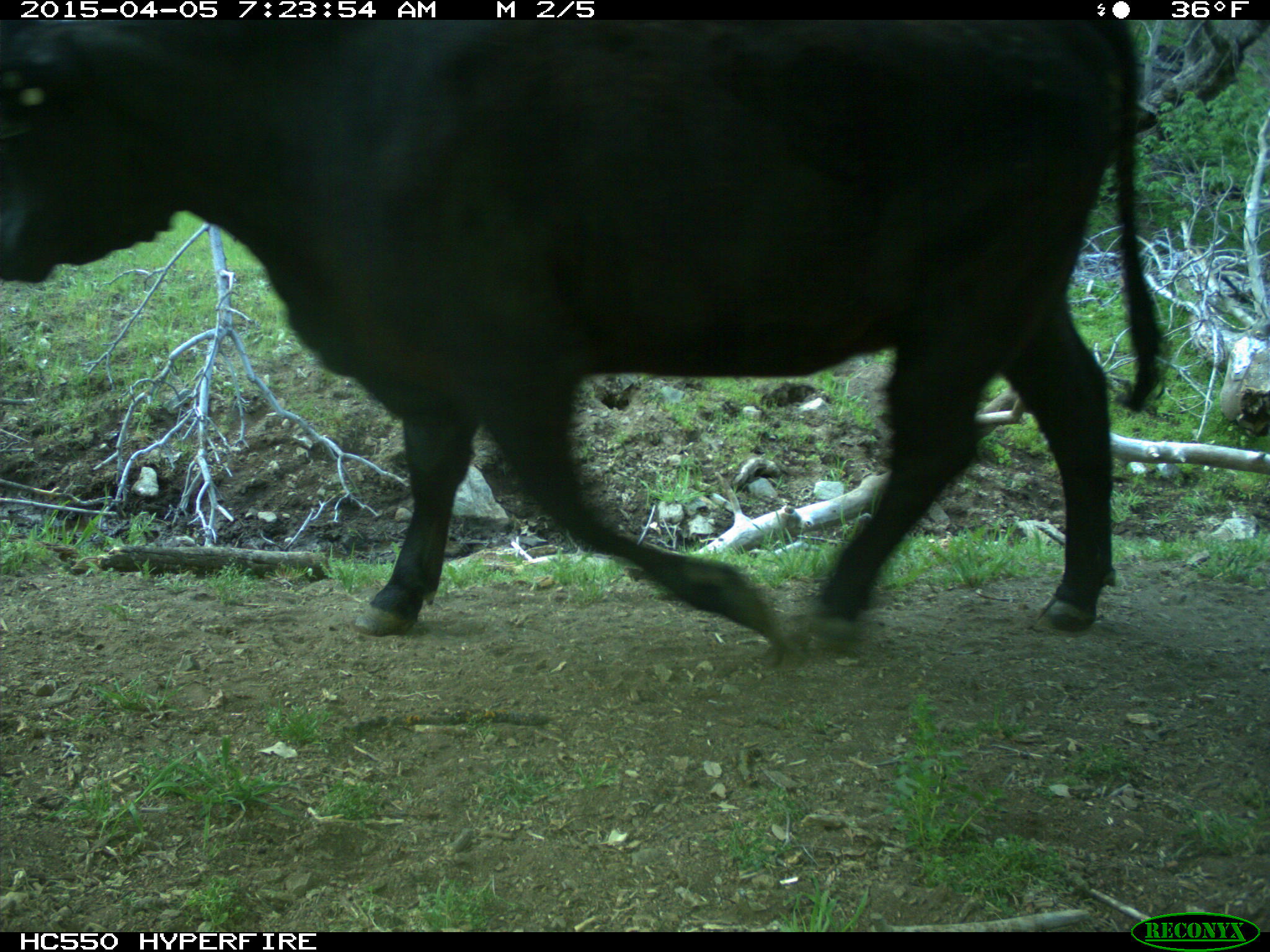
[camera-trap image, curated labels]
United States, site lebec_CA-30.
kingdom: Animalia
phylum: Chordata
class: Mammalia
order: Artiodactyla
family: Bovidae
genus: Bos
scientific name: Bos taurus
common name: domestic cow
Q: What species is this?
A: Bos taurus (domestic cow).